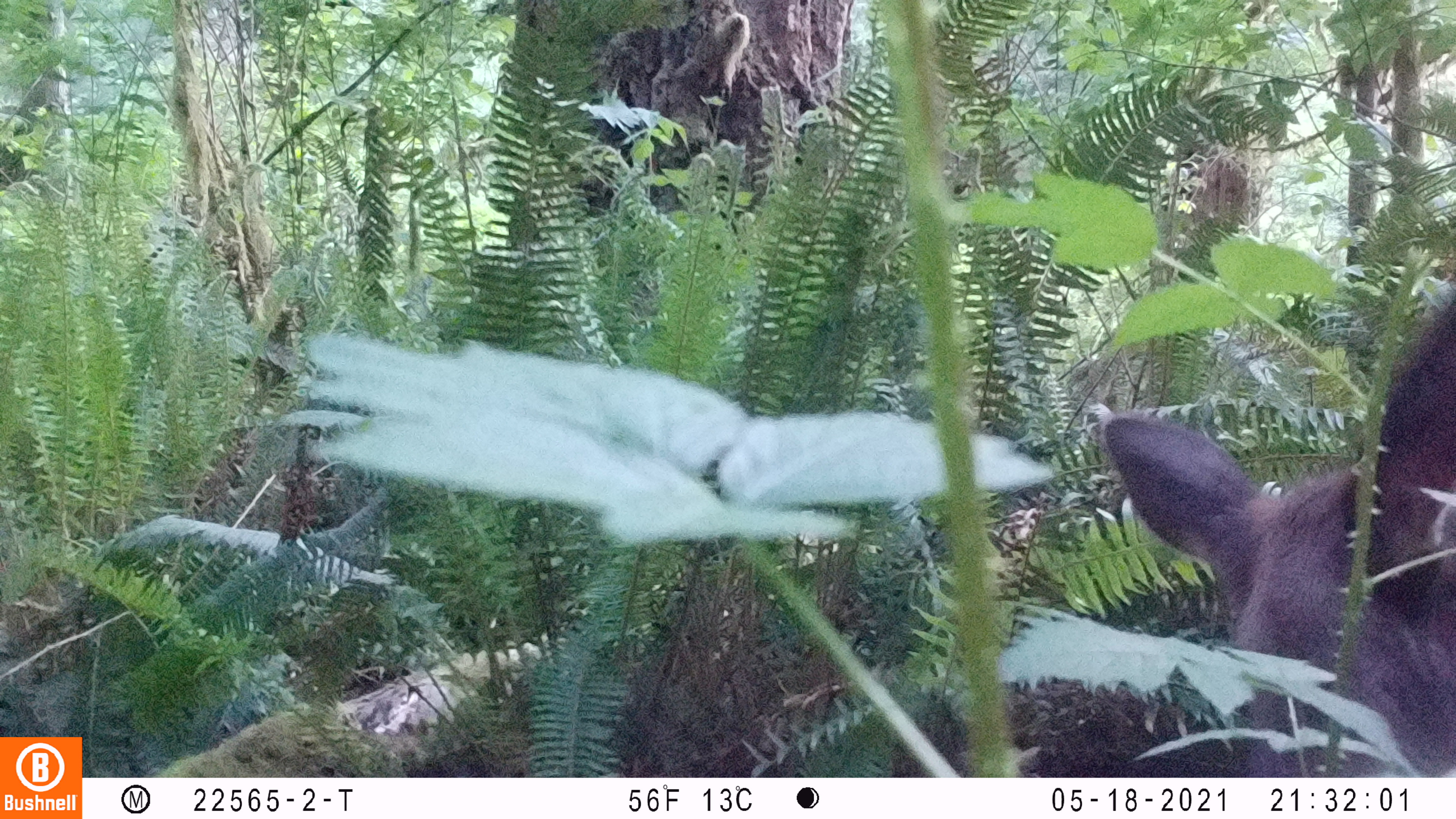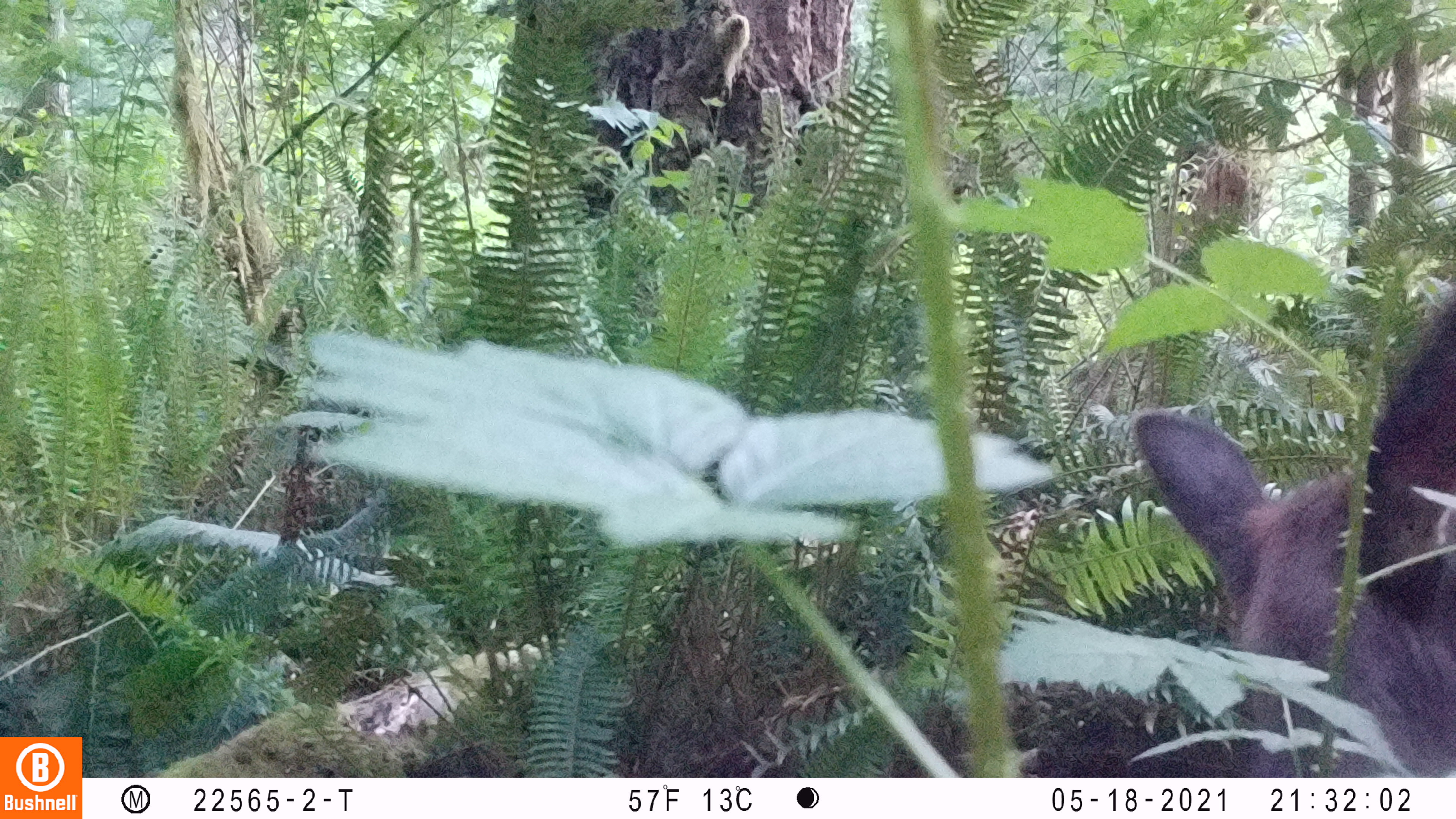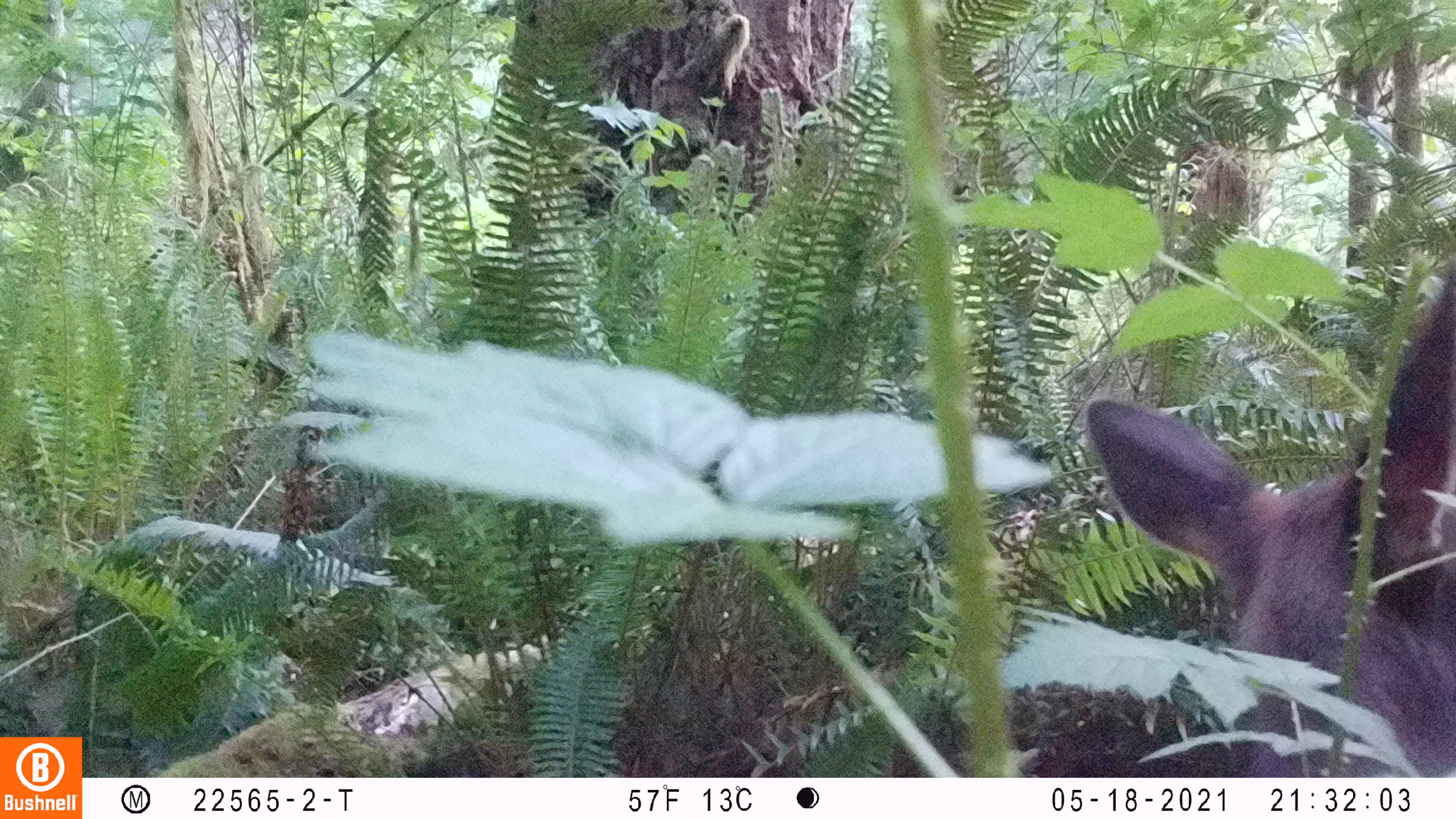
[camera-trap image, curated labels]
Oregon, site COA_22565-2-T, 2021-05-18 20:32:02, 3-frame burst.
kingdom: Animalia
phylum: Chordata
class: Mammalia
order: Artiodactyla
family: Cervidae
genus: Cervus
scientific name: Cervus canadensis roosevelti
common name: roosevelt elk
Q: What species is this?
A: Roosevelt elk (Cervus canadensis roosevelti).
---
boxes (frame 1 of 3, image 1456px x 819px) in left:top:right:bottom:
roosevelt elk: 1097:282:1455:649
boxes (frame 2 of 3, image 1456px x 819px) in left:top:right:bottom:
roosevelt elk: 1133:298:1454:655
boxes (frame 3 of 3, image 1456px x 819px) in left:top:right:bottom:
roosevelt elk: 1080:272:1454:641